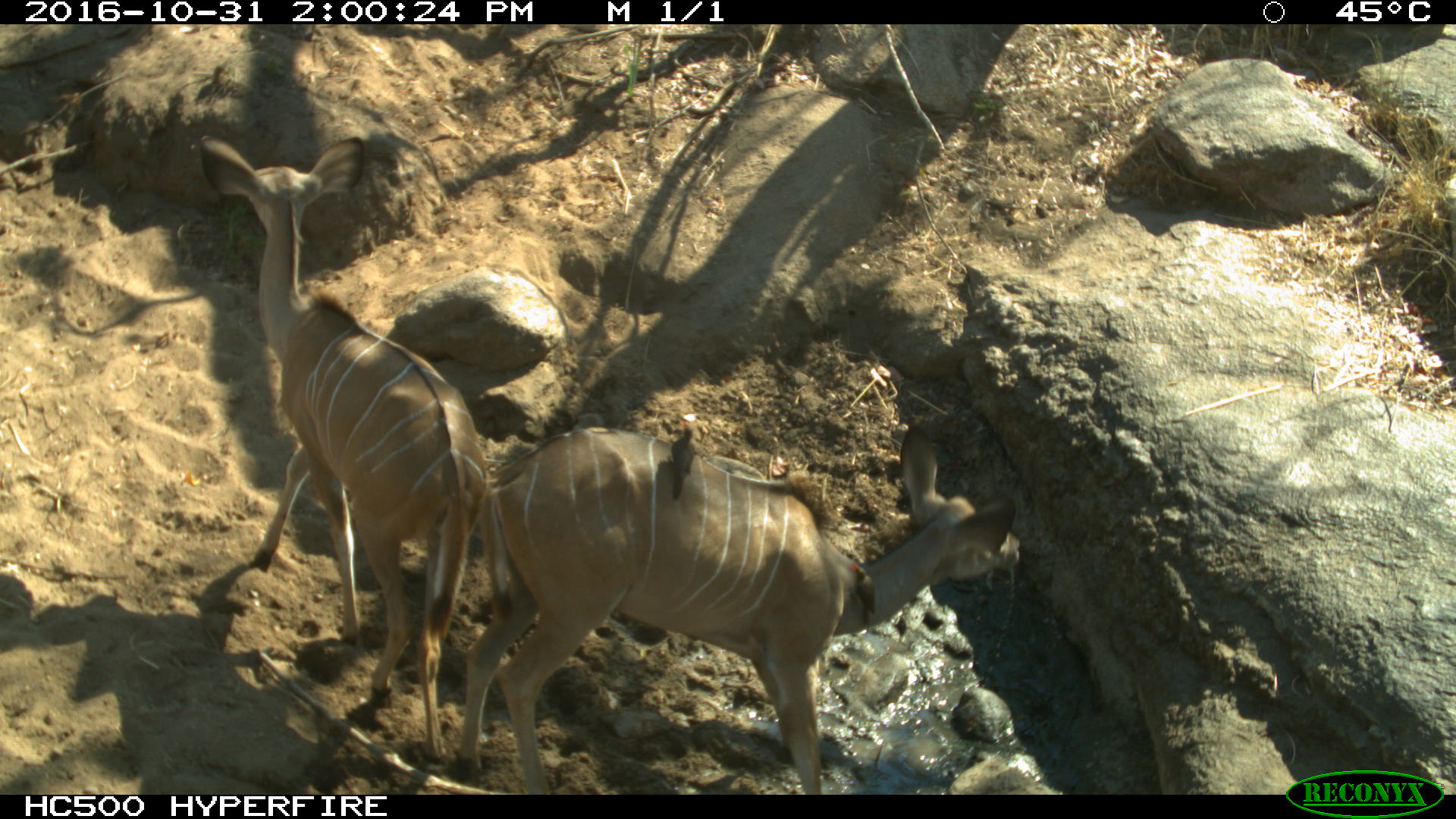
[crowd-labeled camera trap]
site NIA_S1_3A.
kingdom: Animalia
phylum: Chordata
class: Aves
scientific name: Aves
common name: bird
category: birdother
Birdother (bird) (Aves), count 2. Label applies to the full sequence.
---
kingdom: Animalia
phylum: Chordata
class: Mammalia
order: Artiodactyla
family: Bovidae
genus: Tragelaphus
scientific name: Tragelaphus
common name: kudu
Kudu (Tragelaphus), count 2. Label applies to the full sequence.